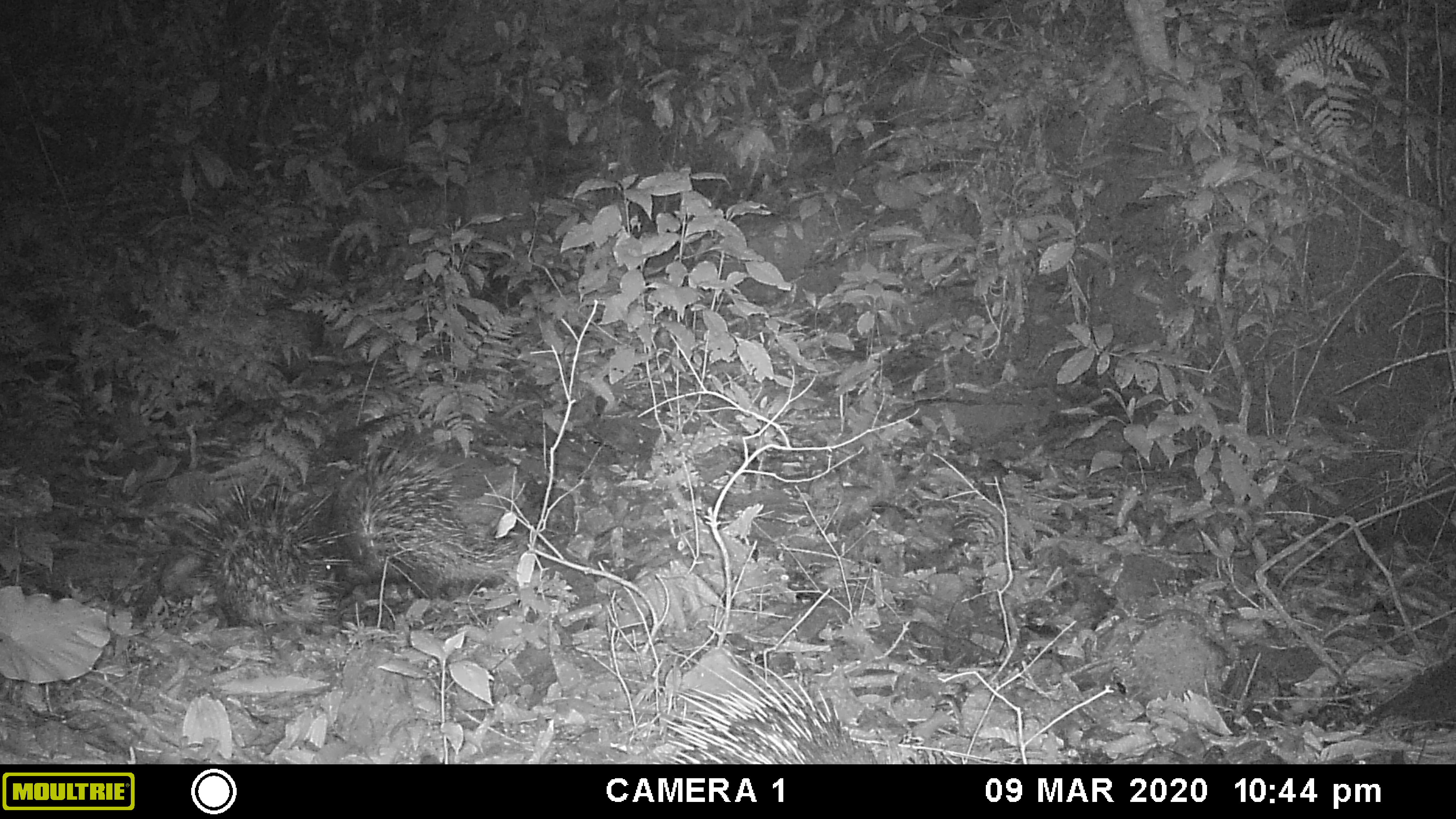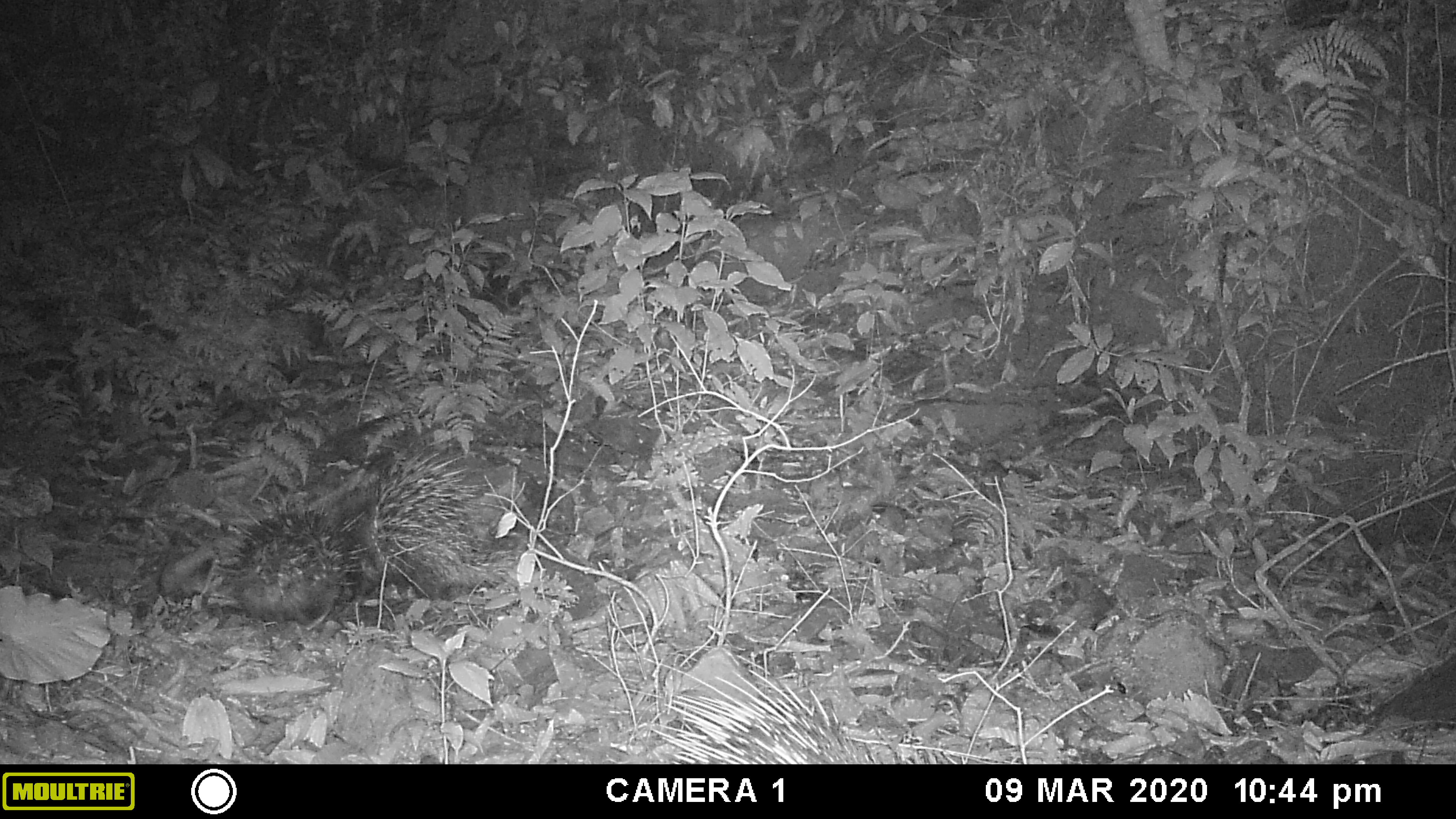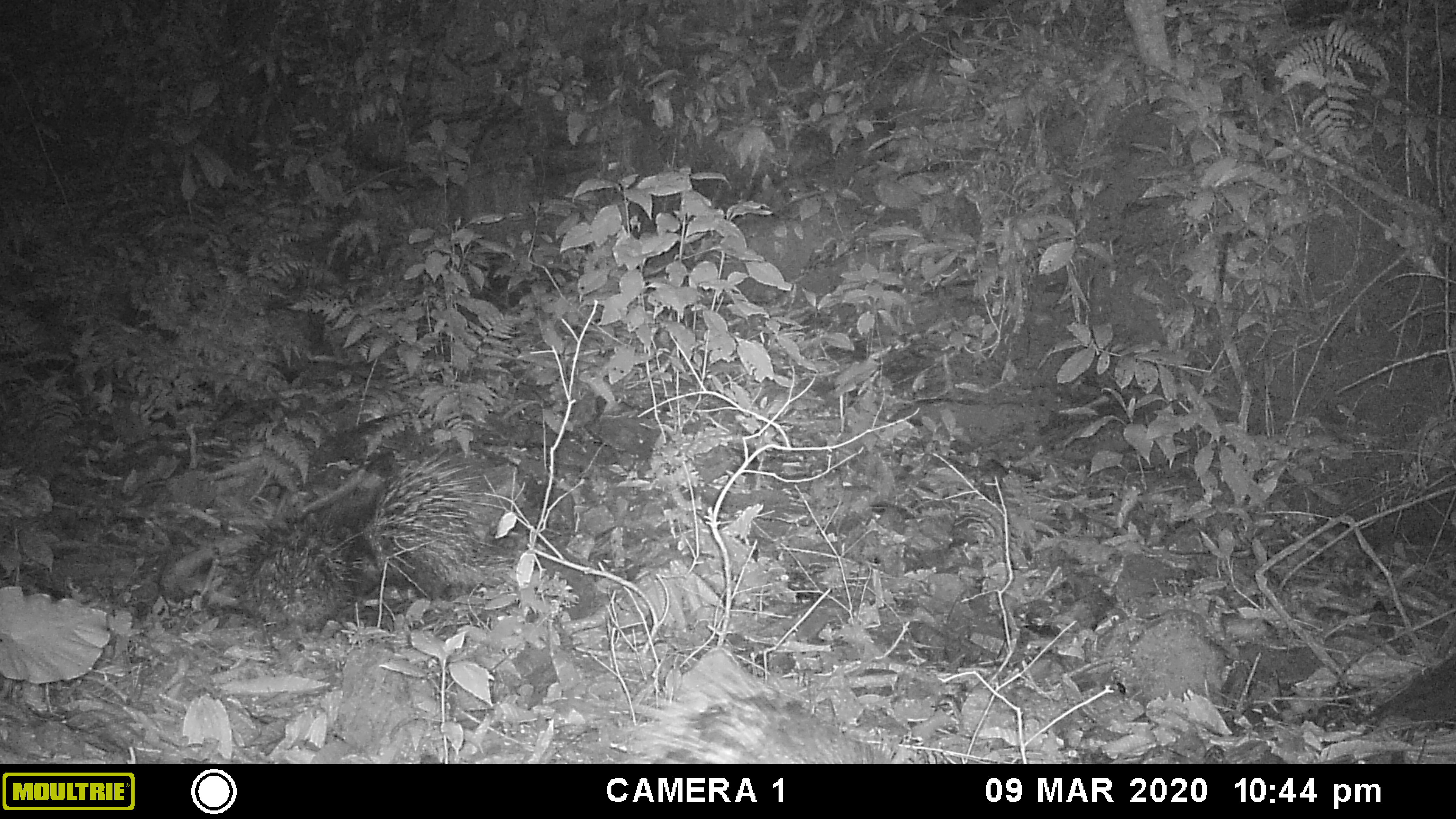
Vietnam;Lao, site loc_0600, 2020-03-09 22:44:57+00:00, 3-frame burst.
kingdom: Animalia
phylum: Chordata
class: Mammalia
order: Rodentia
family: Hystricidae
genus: Hystrix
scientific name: Hystrix brachyura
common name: malayan porcupine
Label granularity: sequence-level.